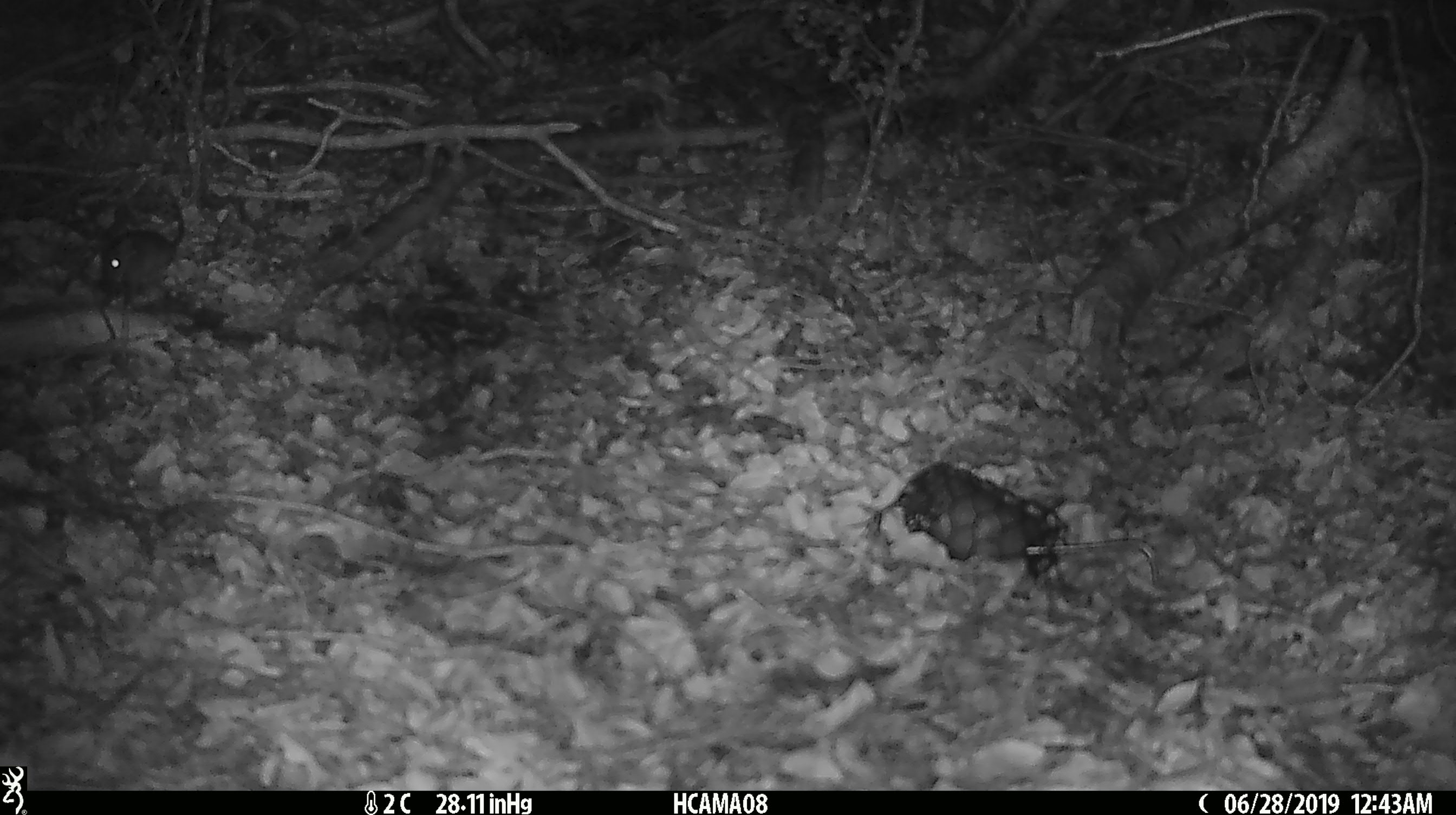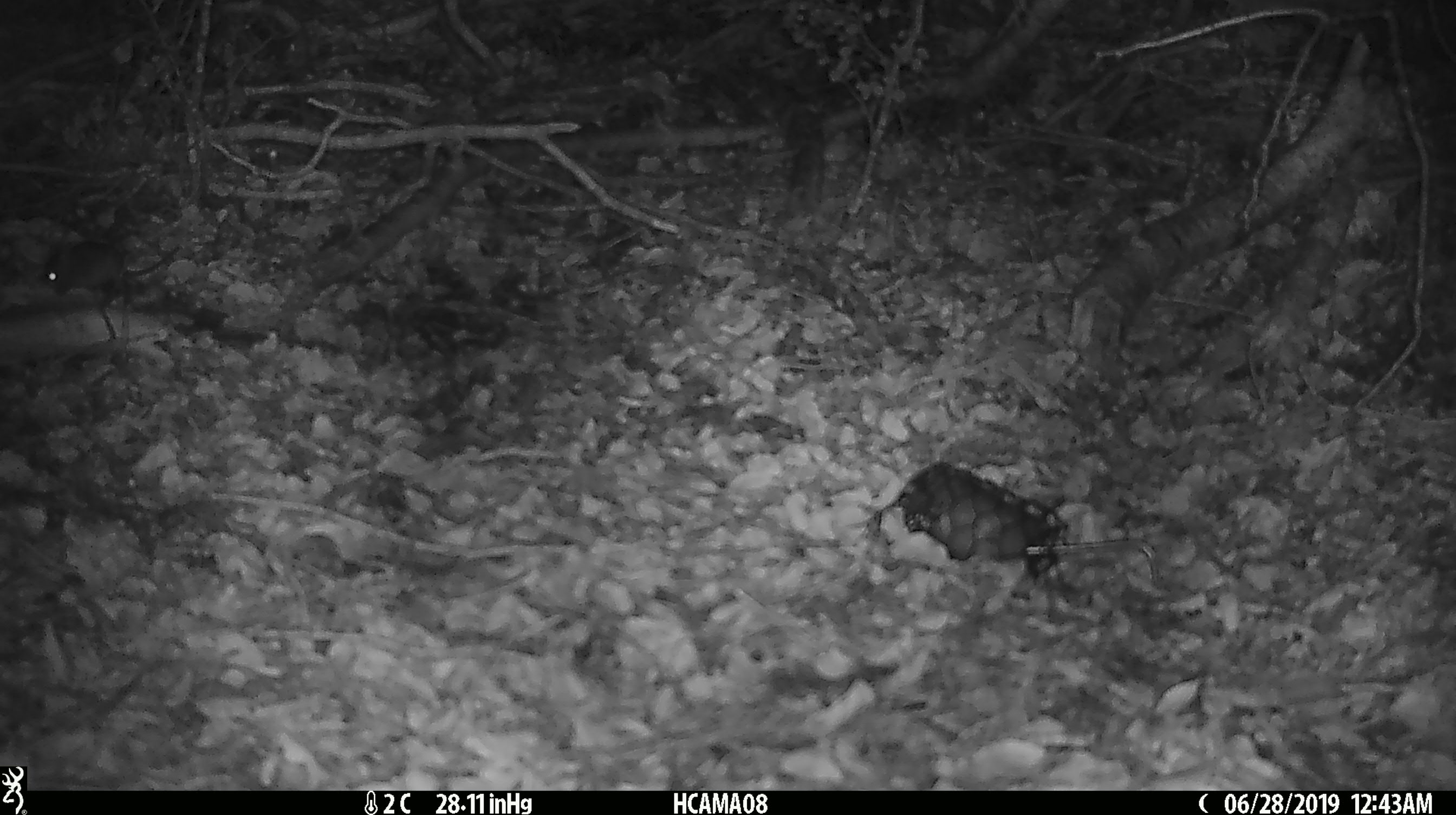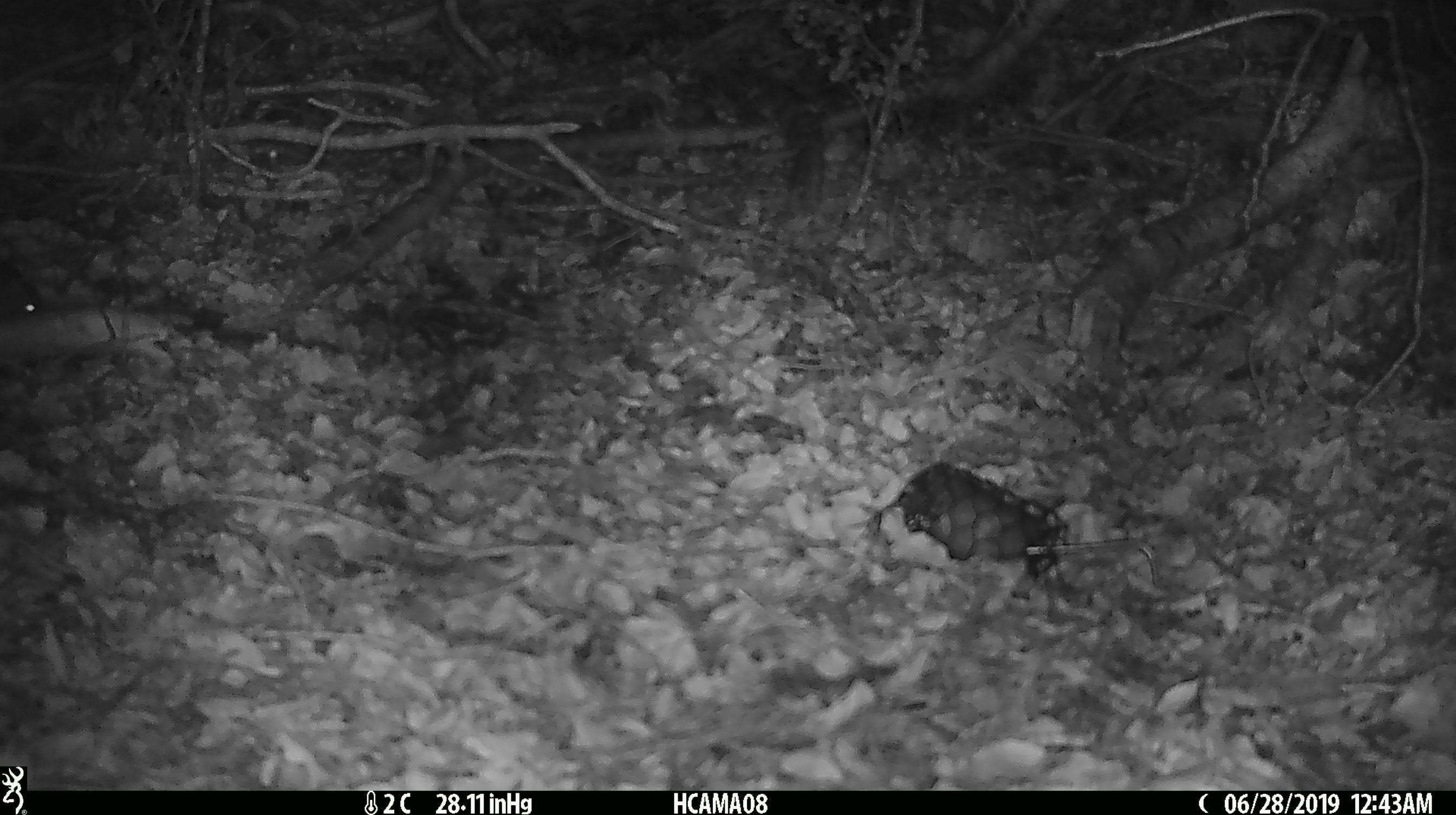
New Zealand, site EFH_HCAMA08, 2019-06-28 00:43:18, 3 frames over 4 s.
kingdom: Animalia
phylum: Chordata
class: Mammalia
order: Rodentia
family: Muridae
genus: Mus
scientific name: Mus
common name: mouse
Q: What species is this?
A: Mouse (Mus).